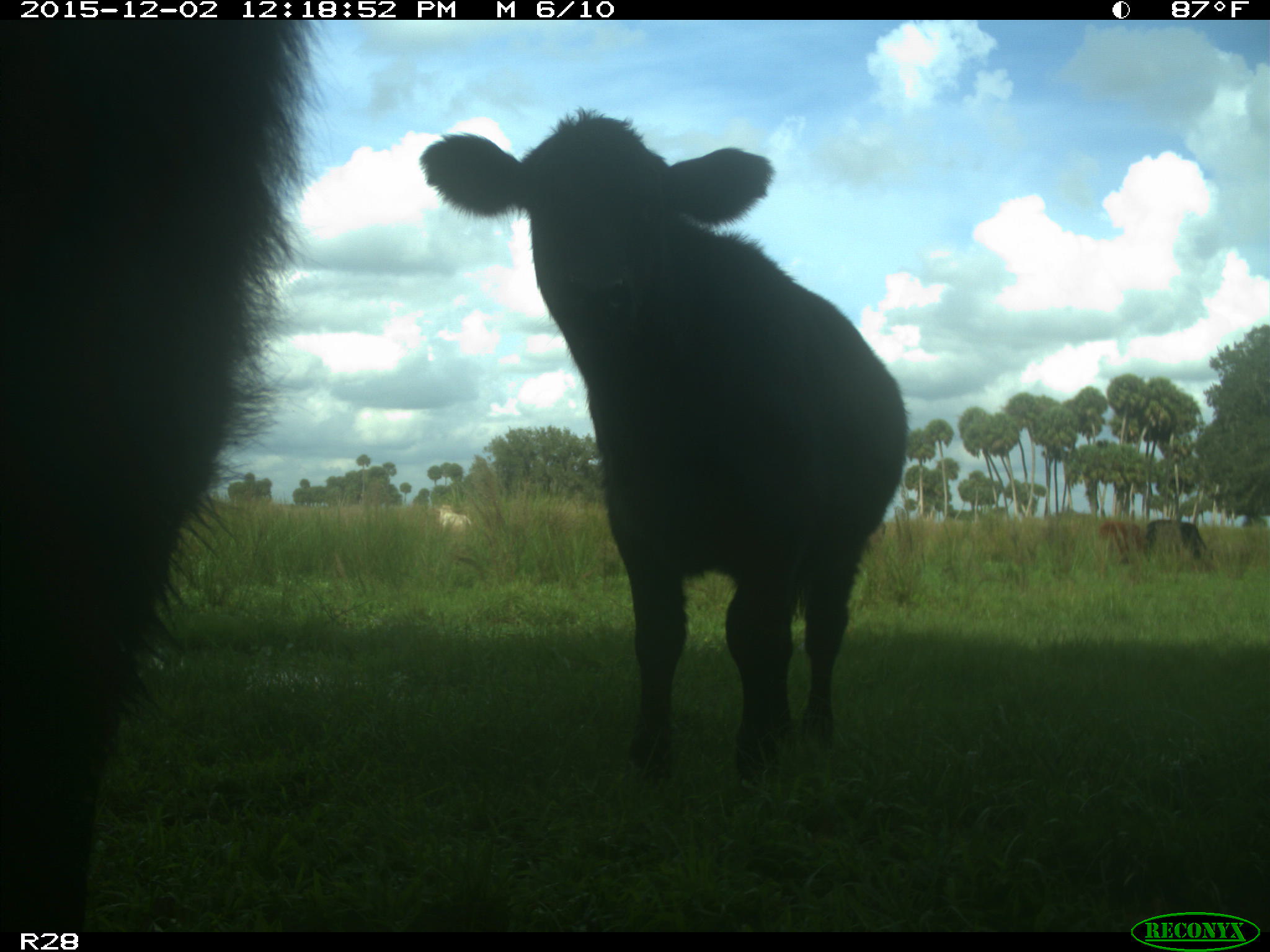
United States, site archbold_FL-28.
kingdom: Animalia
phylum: Chordata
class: Mammalia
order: Artiodactyla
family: Bovidae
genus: Bos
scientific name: Bos taurus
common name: domestic cow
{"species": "Bos taurus (domestic cow)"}